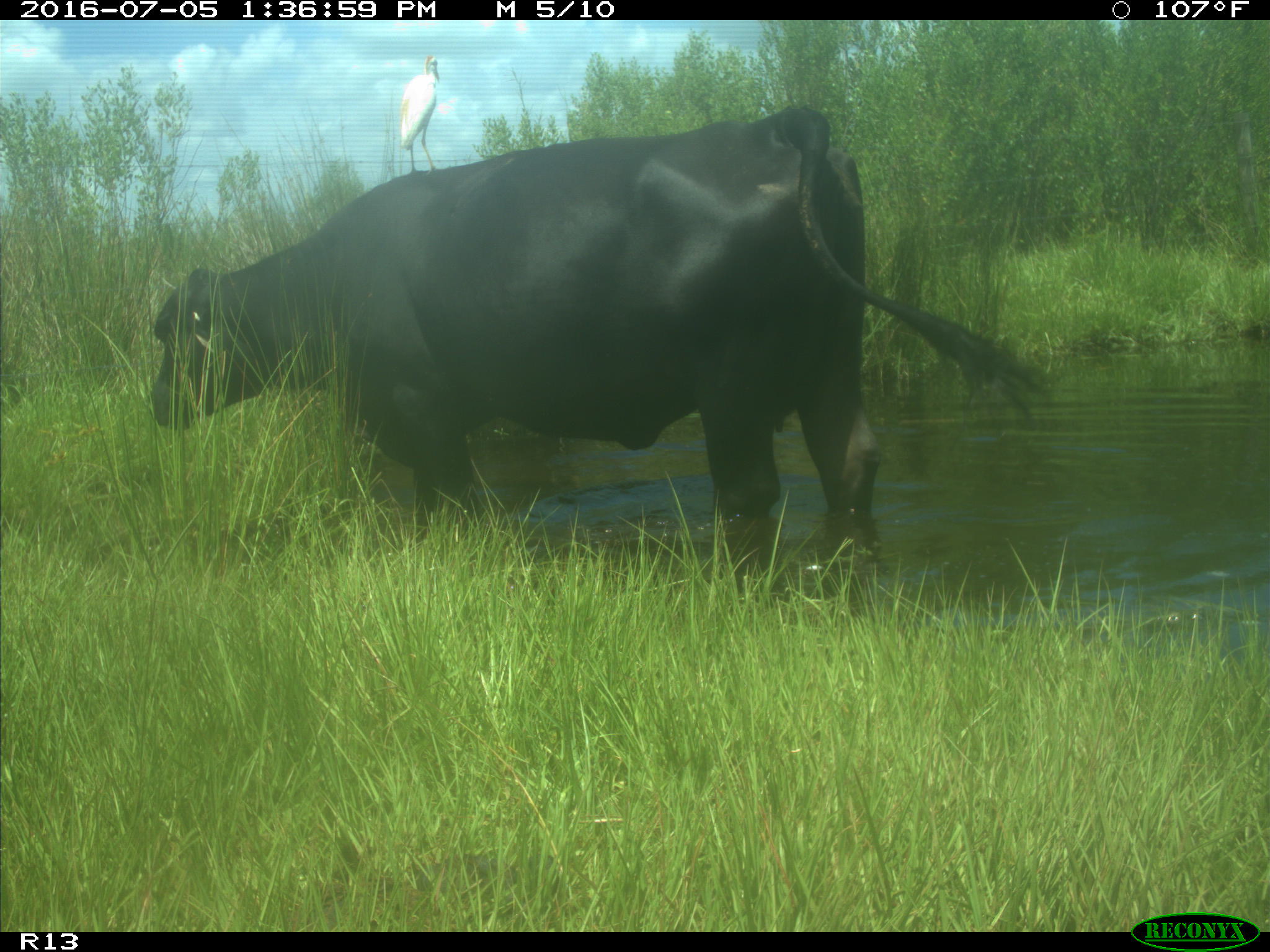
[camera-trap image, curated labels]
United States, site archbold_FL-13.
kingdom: Animalia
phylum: Chordata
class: Mammalia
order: Artiodactyla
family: Bovidae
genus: Bos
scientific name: Bos taurus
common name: domestic cow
Bos taurus (domestic cow).